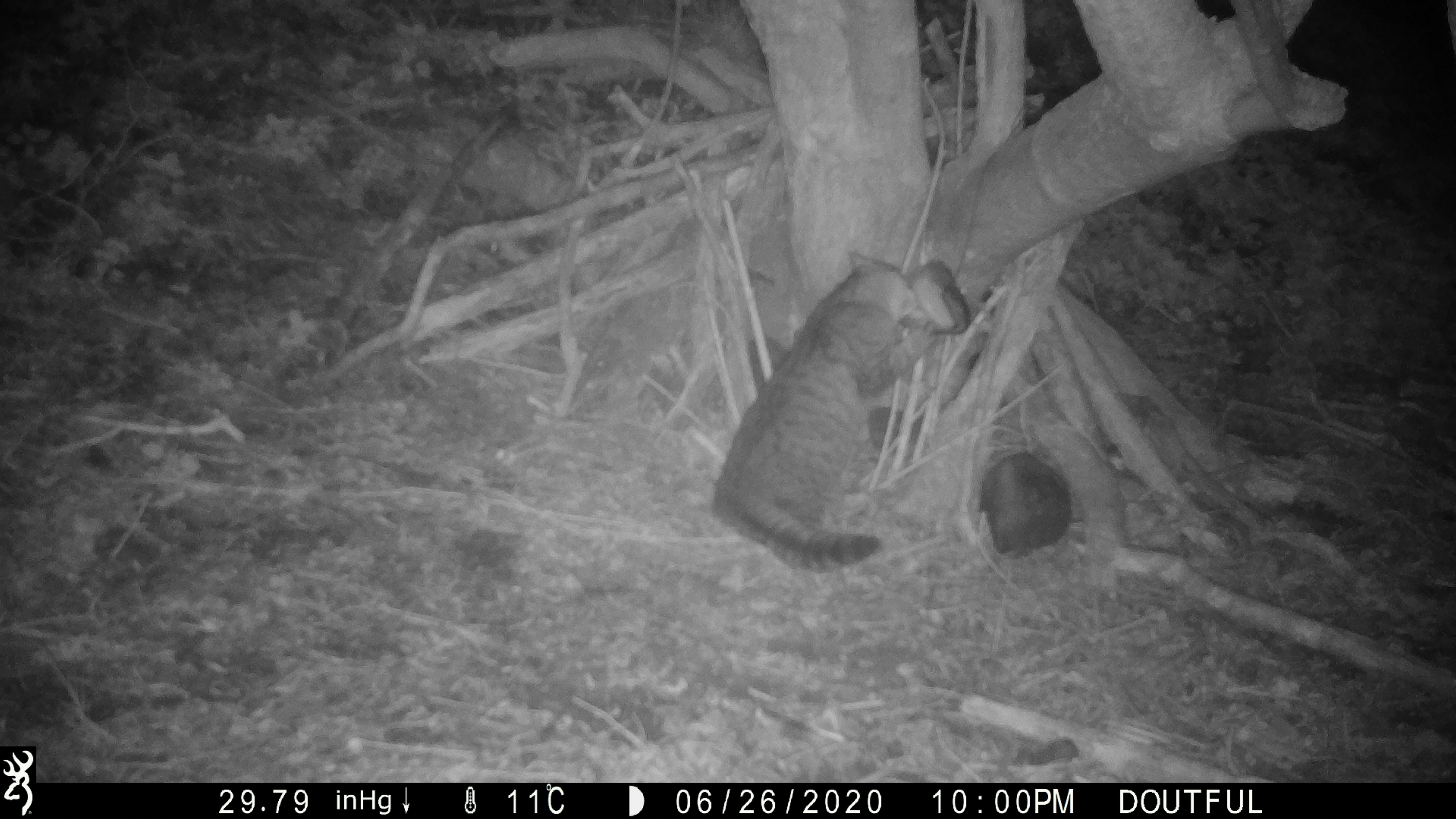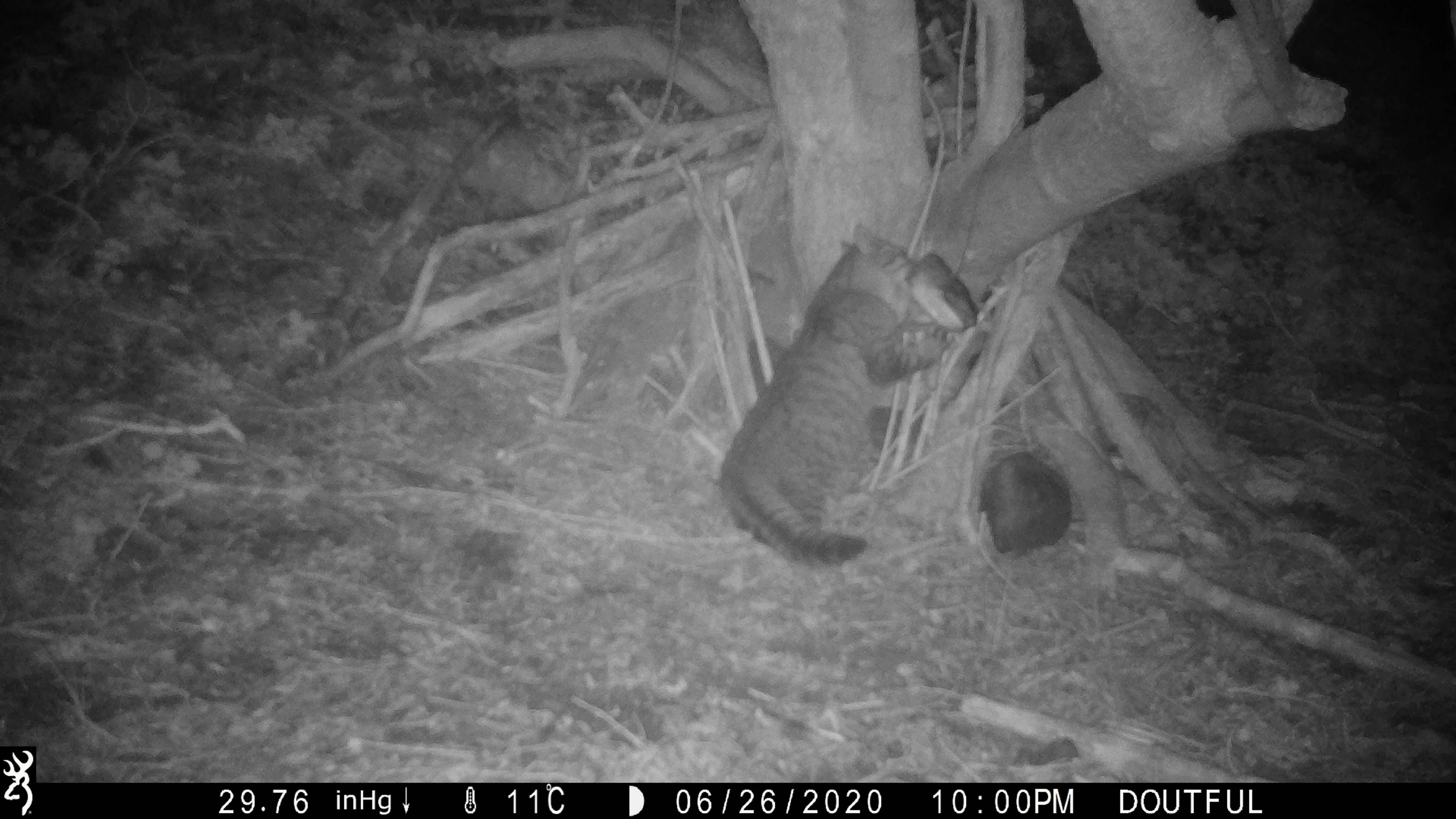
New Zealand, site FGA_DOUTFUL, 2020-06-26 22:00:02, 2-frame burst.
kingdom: Animalia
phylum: Chordata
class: Mammalia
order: Carnivora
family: Felidae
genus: Felis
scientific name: Felis catus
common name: domestic cat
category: cat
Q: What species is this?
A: Cat (domestic cat) (Felis catus).